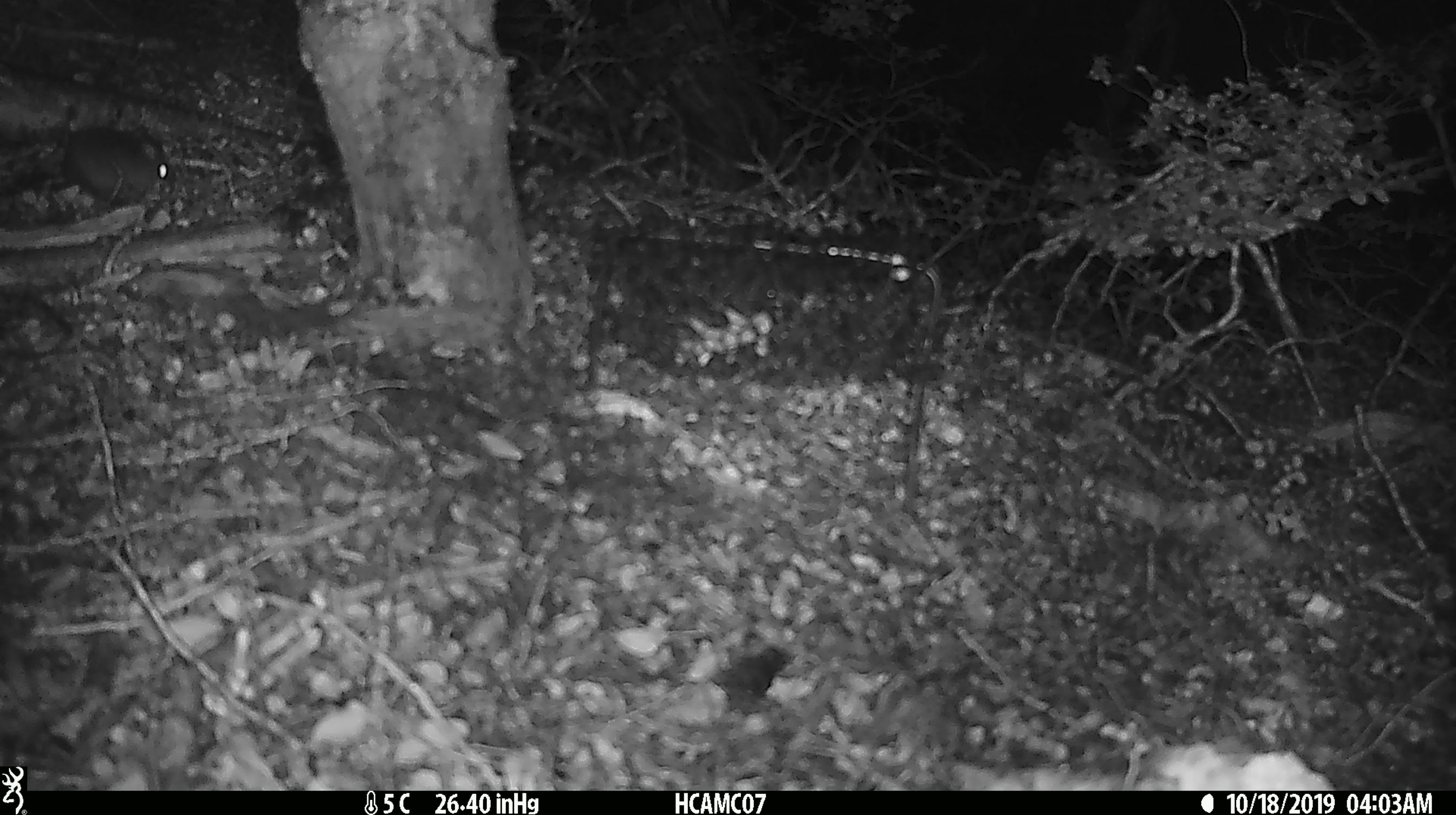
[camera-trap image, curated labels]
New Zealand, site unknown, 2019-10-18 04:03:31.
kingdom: Animalia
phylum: Chordata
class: Mammalia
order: Rodentia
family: Muridae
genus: Mus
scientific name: Mus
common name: mouse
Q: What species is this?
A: Mouse (Mus).